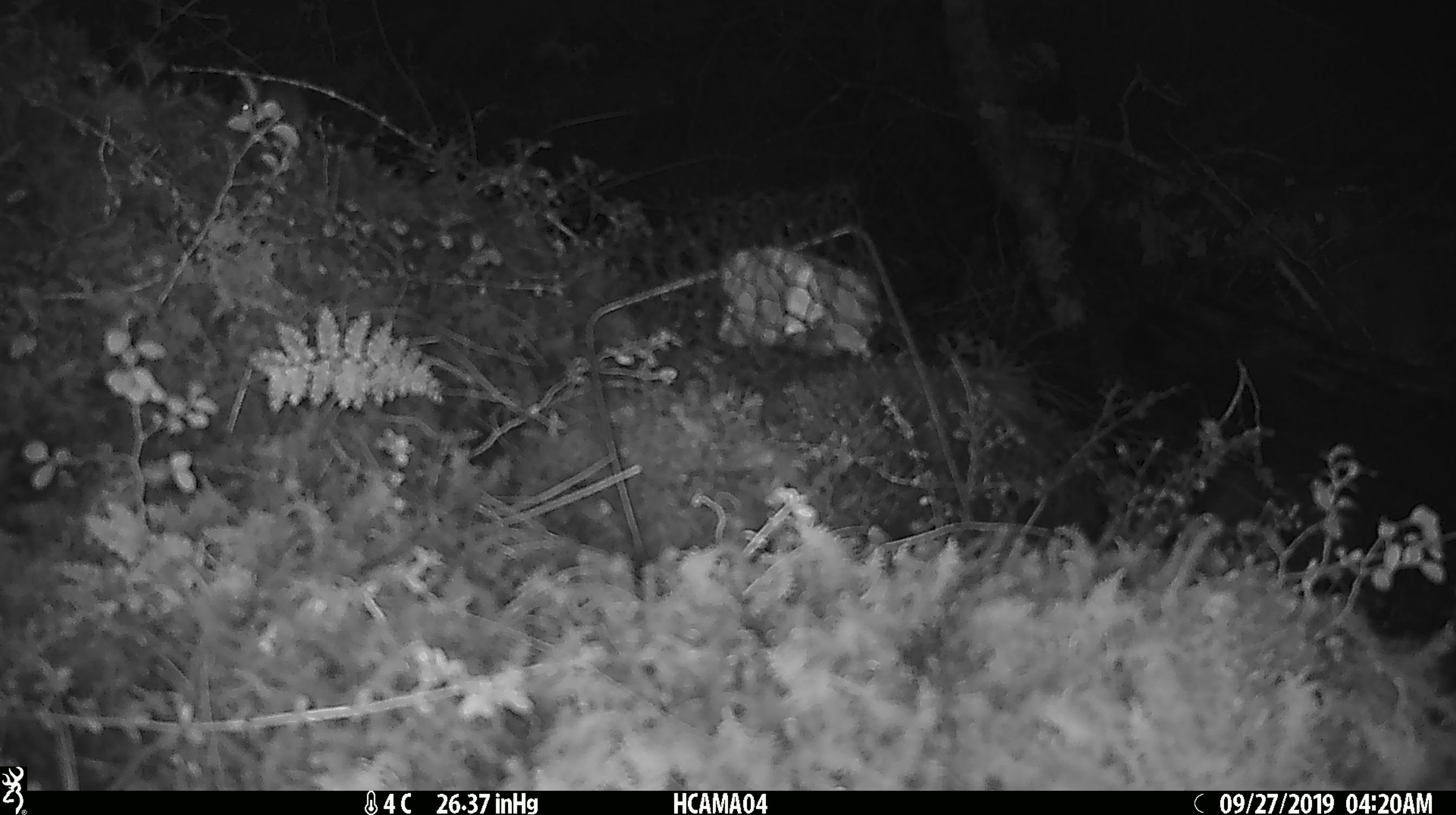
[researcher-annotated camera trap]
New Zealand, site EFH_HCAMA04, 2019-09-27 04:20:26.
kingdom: Animalia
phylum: Chordata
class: Mammalia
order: Rodentia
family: Muridae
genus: Mus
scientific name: Mus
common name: mouse